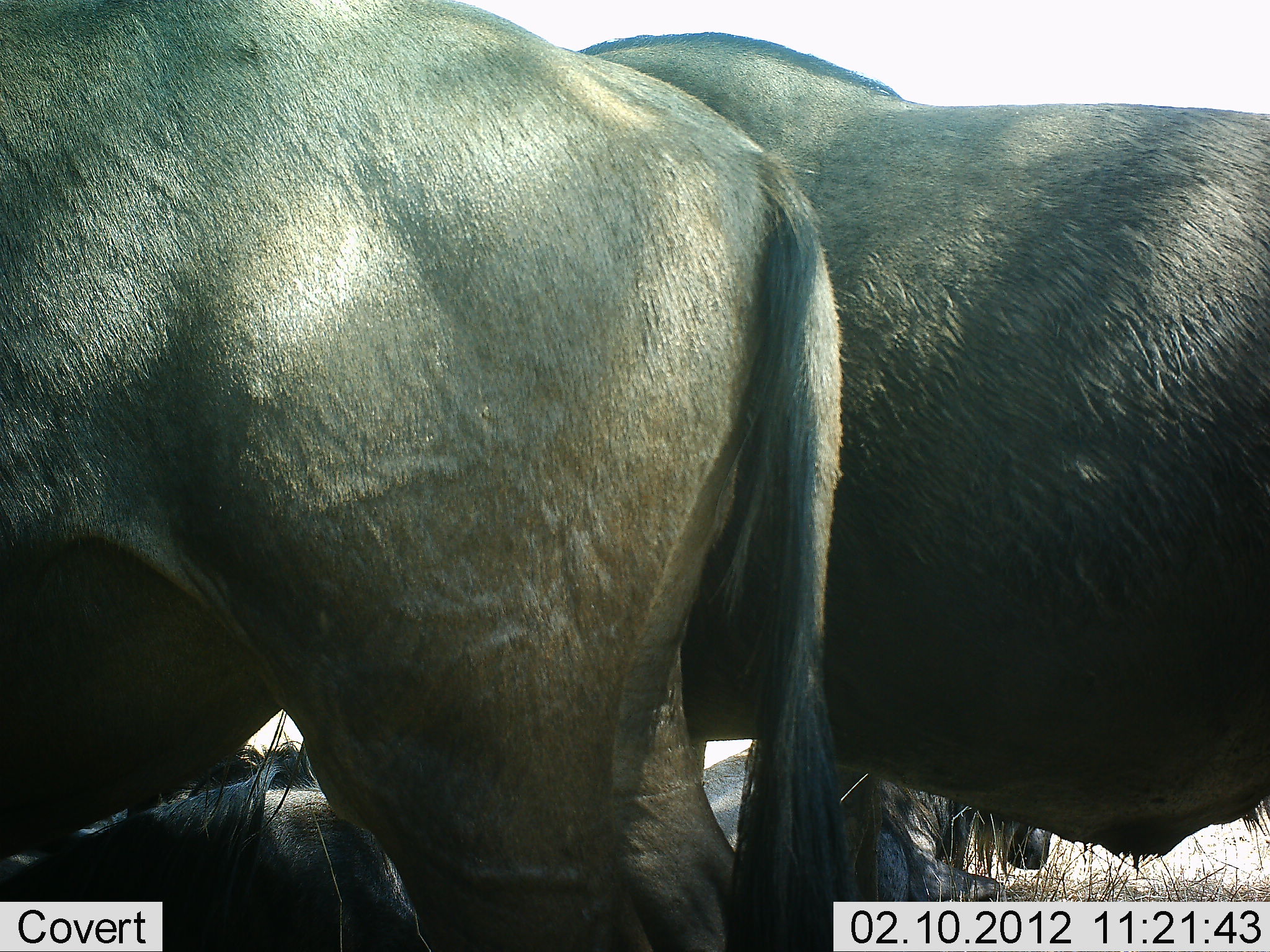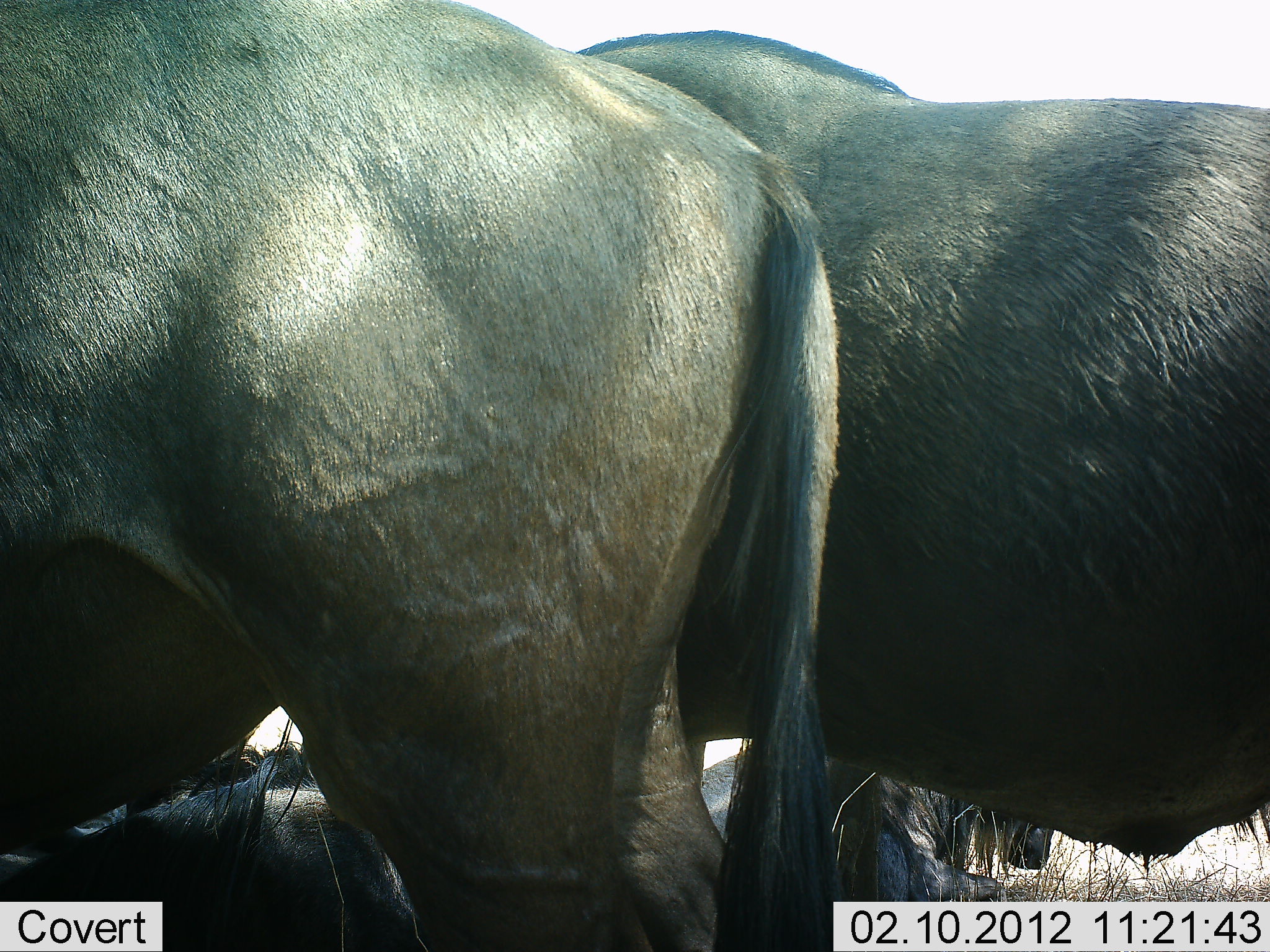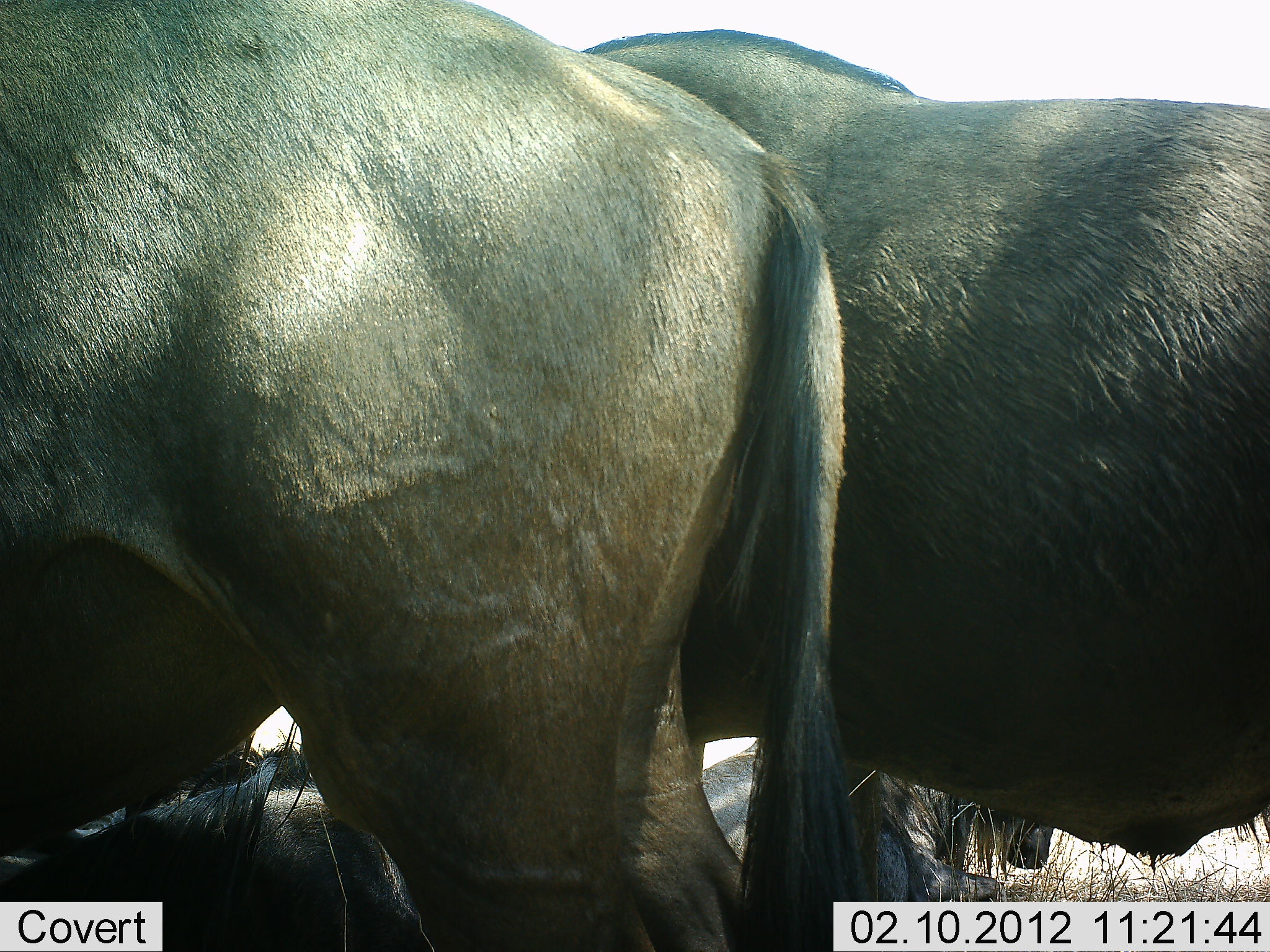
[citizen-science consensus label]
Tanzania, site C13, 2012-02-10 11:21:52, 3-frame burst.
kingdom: Animalia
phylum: Chordata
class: Mammalia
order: Artiodactyla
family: Bovidae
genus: Connochaetes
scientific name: Connochaetes taurinus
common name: blue wildebeest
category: wildebeest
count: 4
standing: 88%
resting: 94%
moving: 6%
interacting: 0%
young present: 0%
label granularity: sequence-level